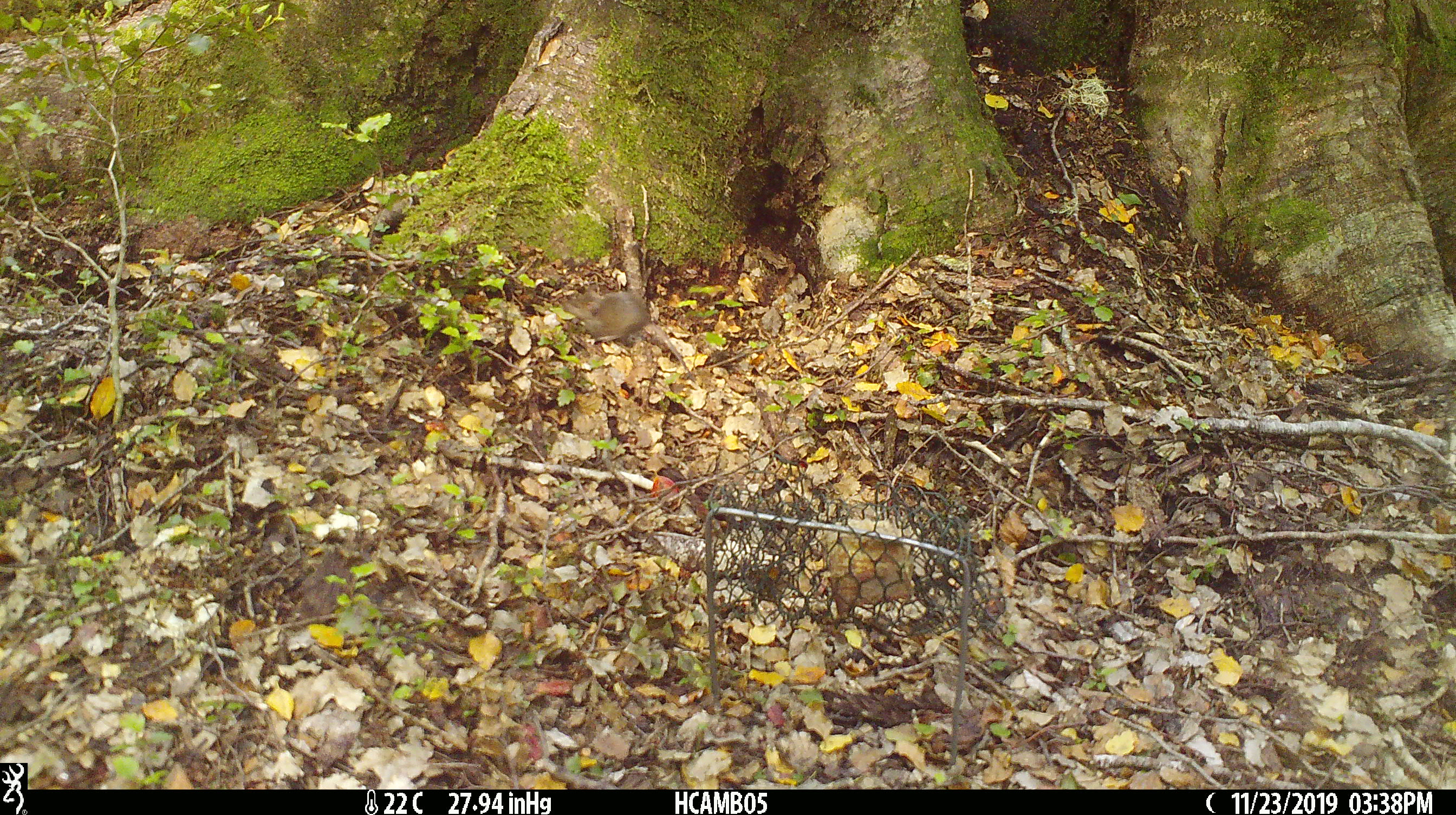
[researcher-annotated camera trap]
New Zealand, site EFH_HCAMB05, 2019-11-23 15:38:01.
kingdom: Animalia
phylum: Chordata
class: Mammalia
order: Rodentia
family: Muridae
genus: Mus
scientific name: Mus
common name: mouse